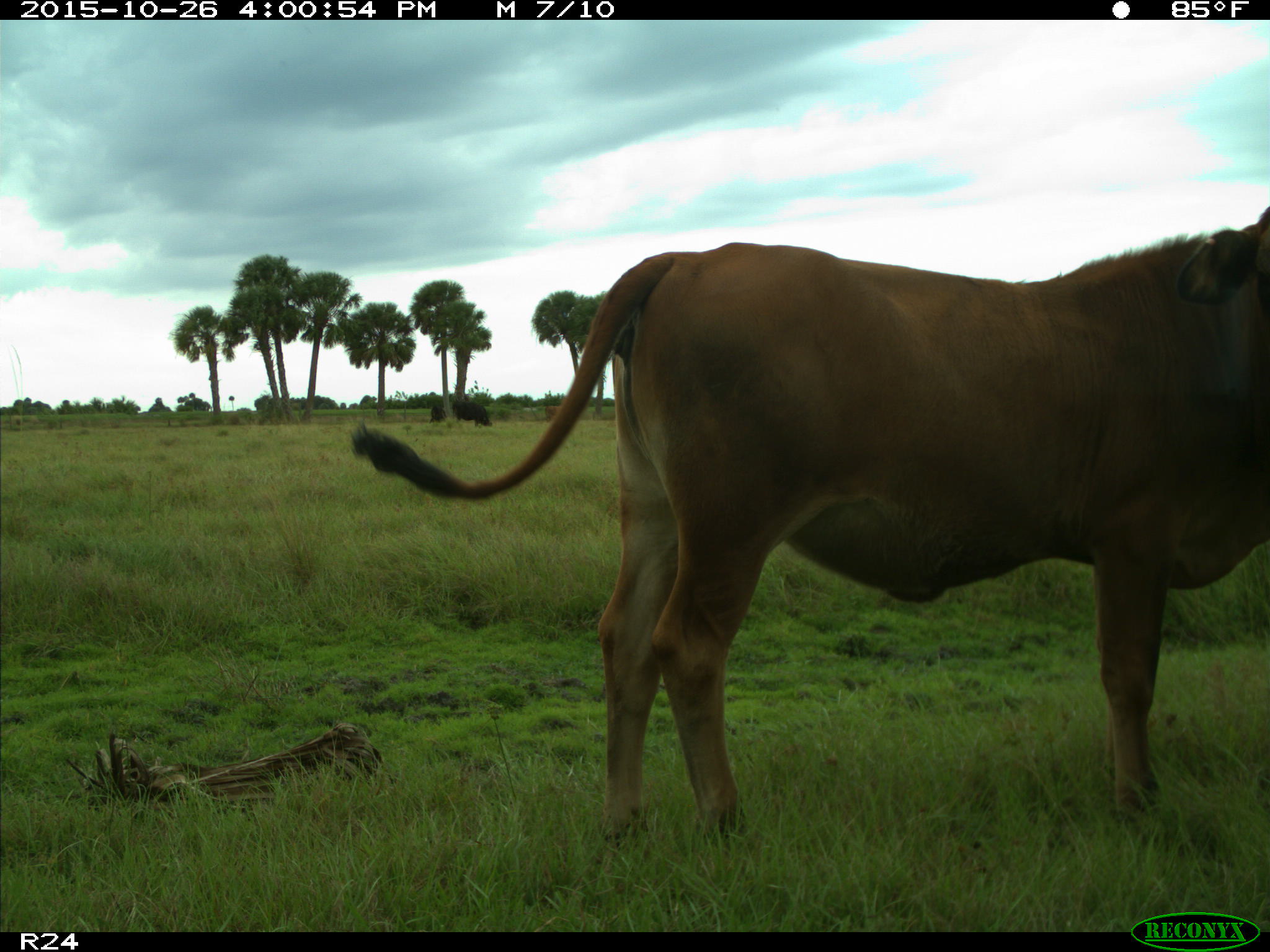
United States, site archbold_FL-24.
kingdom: Animalia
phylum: Chordata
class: Mammalia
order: Artiodactyla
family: Bovidae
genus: Bos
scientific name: Bos taurus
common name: domestic cow